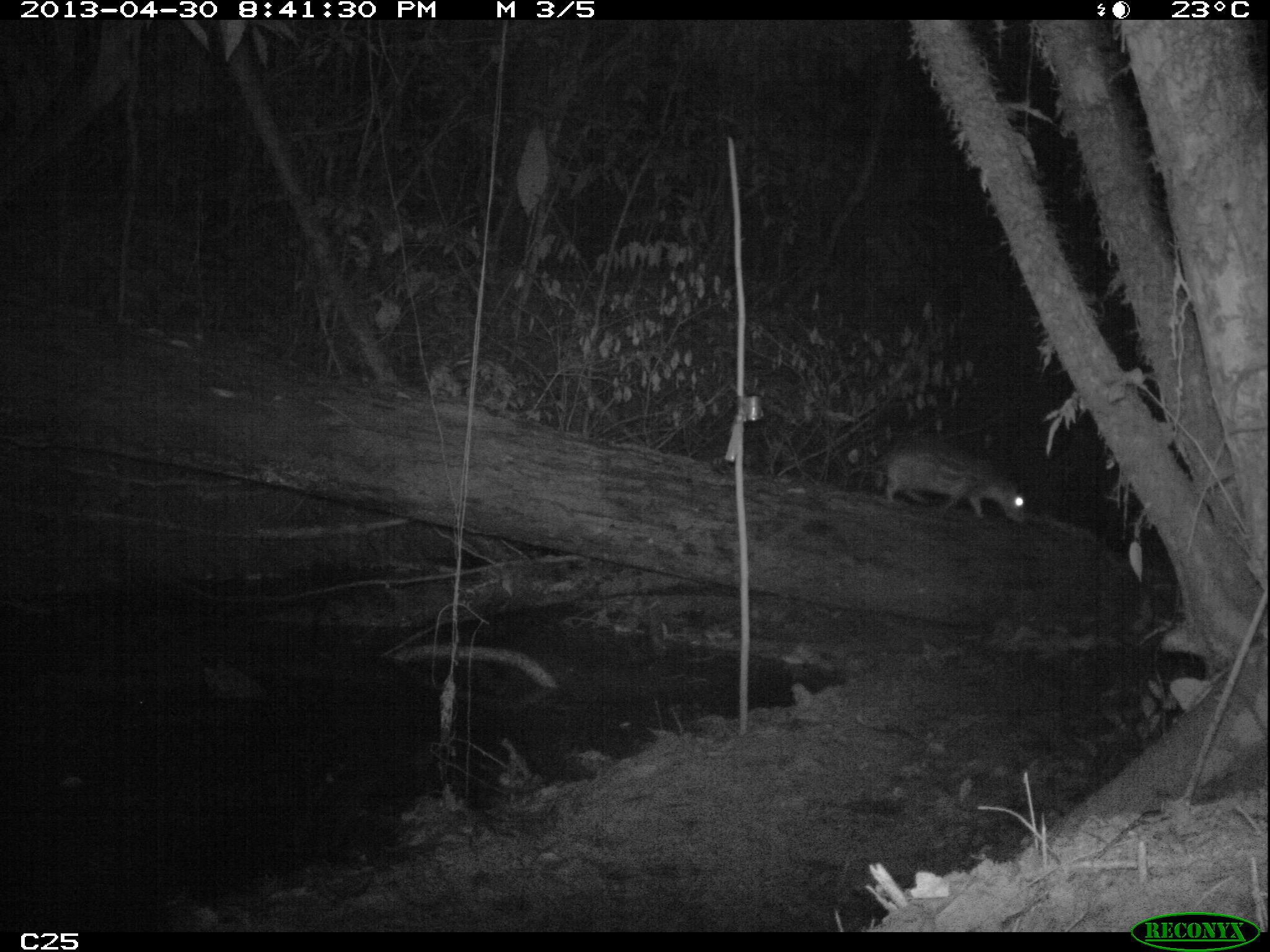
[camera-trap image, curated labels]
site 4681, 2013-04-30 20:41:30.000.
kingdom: Animalia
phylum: Chordata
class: Mammalia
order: Rodentia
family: Cuniculidae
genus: Cuniculus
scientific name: Cuniculus paca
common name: spotted paca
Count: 1.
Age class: adult.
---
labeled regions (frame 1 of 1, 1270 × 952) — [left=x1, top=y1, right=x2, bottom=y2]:
cuniculus paca: [left=872, top=438, right=1031, bottom=525]